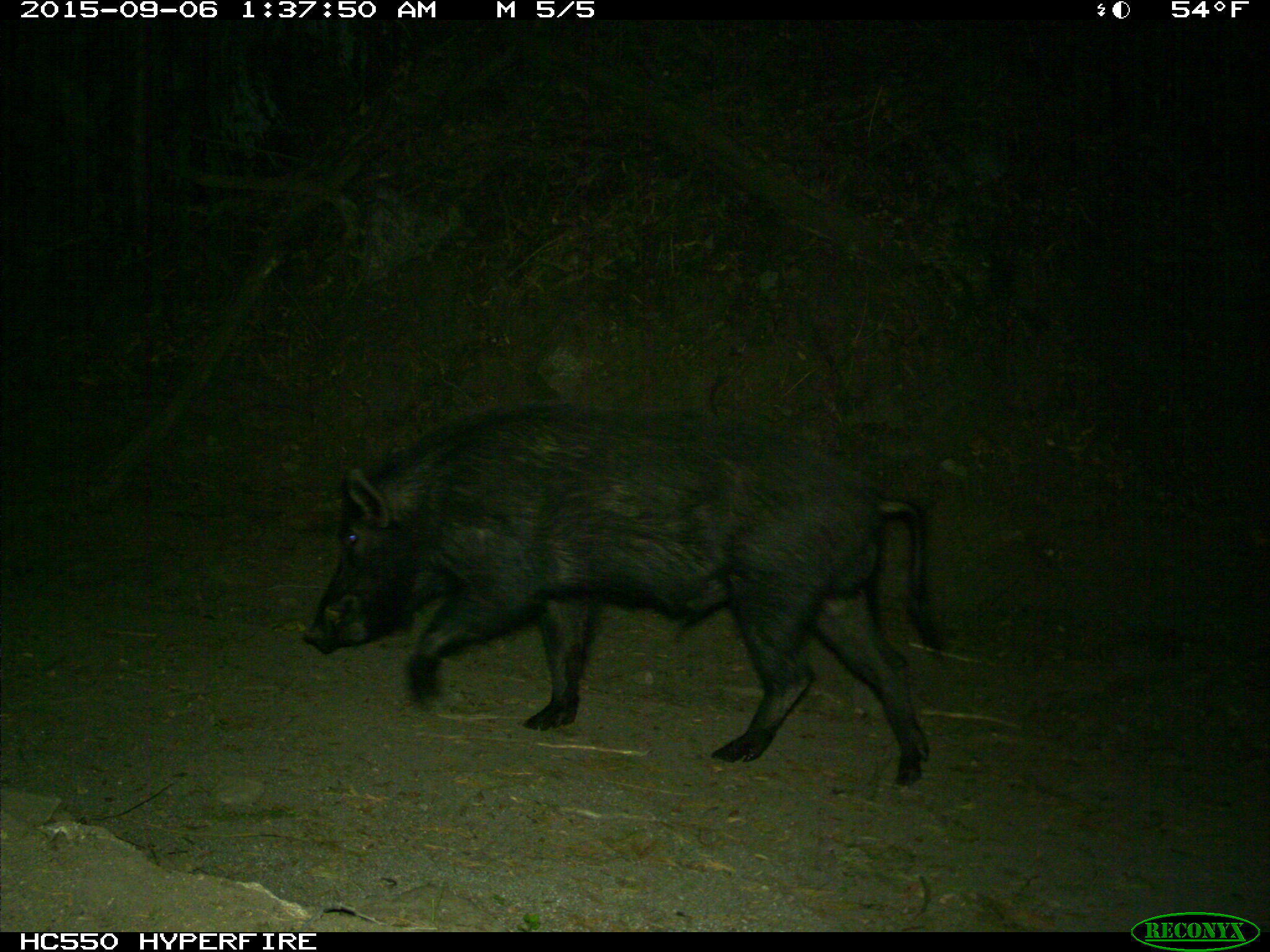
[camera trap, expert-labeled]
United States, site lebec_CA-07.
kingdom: Animalia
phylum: Chordata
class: Mammalia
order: Artiodactyla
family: Suidae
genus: Sus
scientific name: Sus scrofa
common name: wild boar